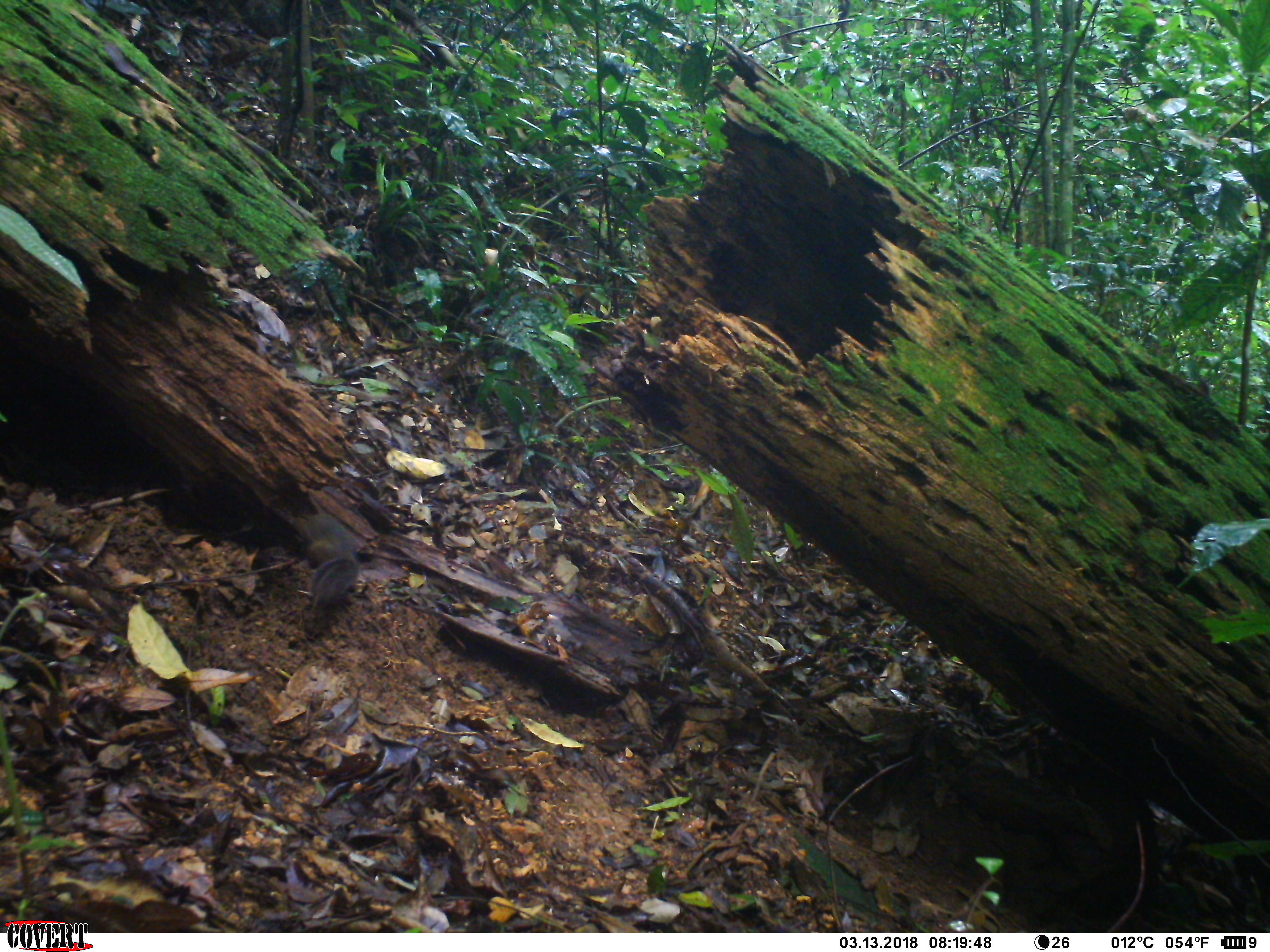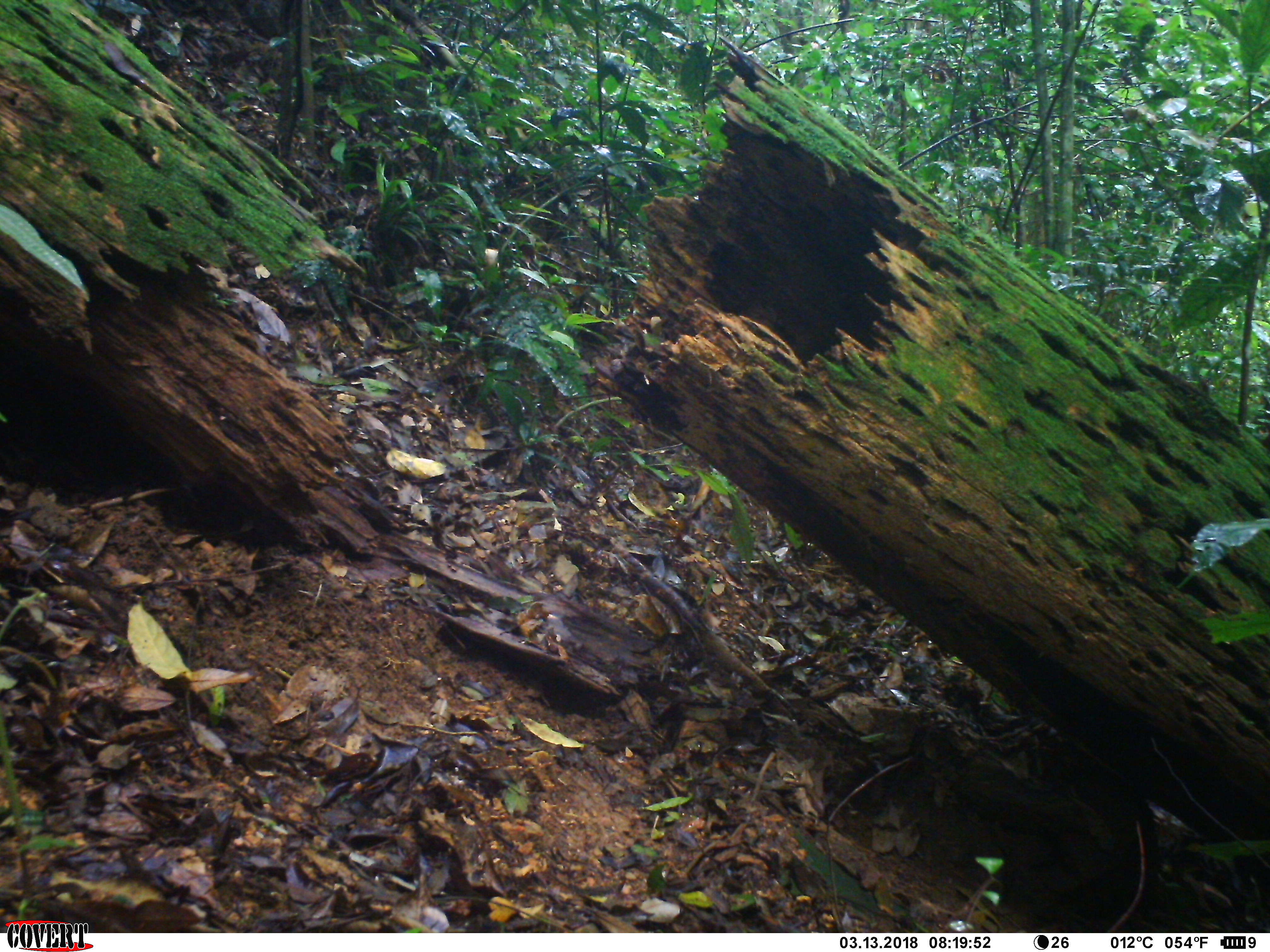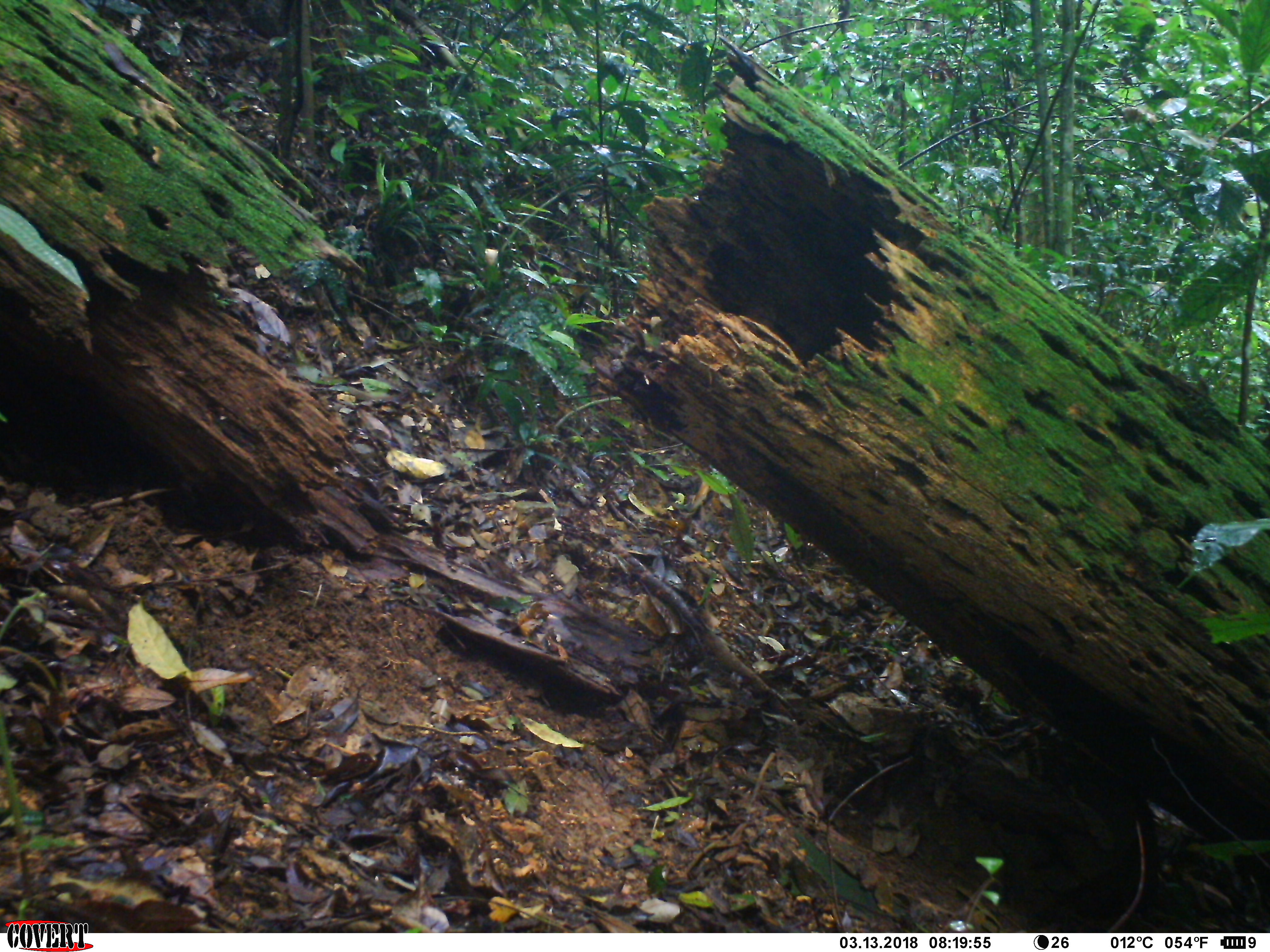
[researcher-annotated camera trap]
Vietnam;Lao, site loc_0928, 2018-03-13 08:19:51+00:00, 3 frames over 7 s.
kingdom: Animalia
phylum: Chordata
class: Mammalia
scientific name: Mammalia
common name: mammal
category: unidentified small mammal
Unidentified small mammal (mammal) (Mammalia). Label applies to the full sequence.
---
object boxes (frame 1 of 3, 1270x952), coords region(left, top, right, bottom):
unidentified small mammal: region(304, 512, 361, 639)